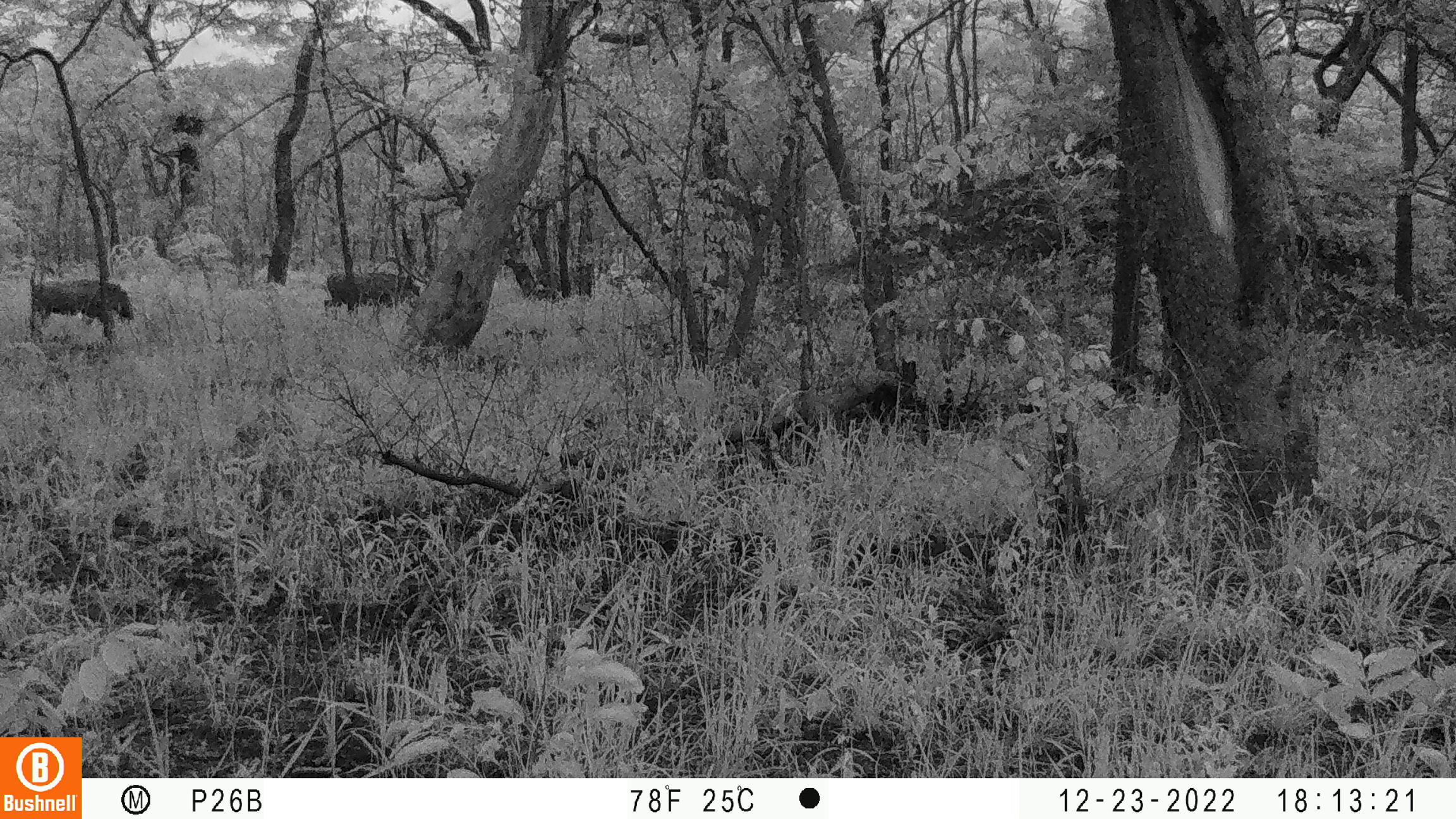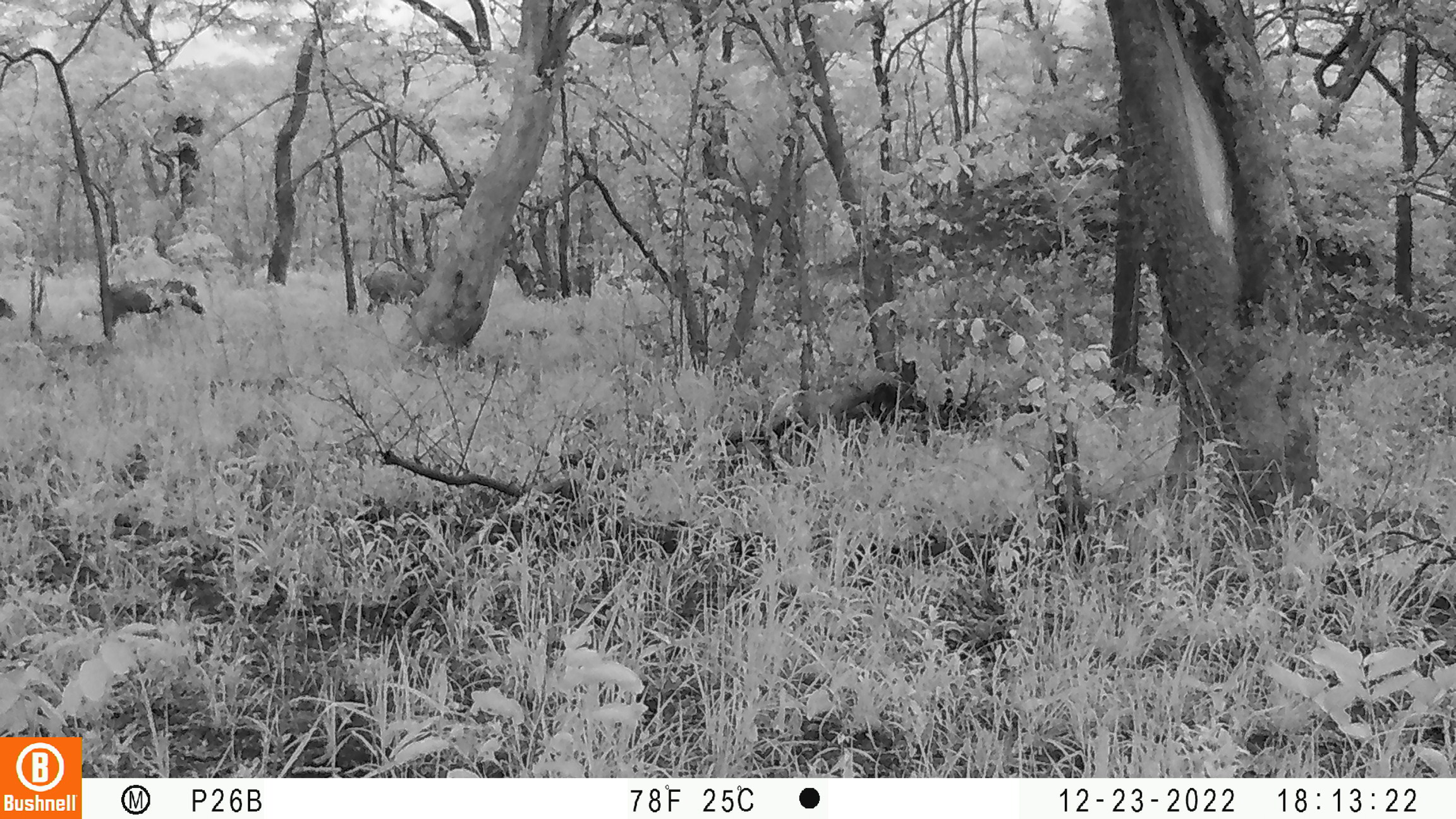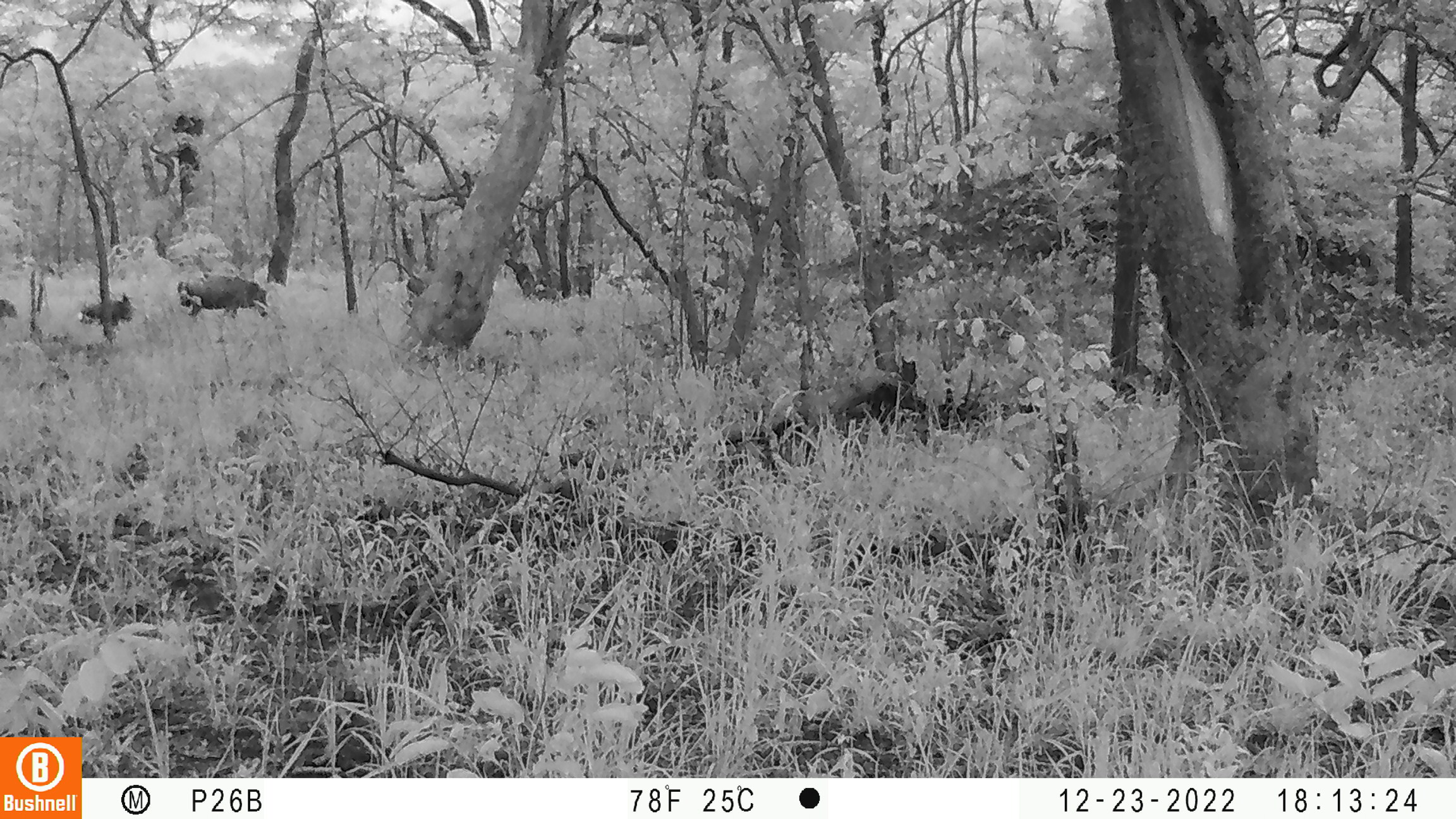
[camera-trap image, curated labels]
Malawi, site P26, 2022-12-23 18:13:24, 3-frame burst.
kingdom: Animalia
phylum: Chordata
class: Mammalia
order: Artiodactyla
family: Suidae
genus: Potamochoerus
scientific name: Potamochoerus larvatus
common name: bushpig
Bushpig (Potamochoerus larvatus), count 2.